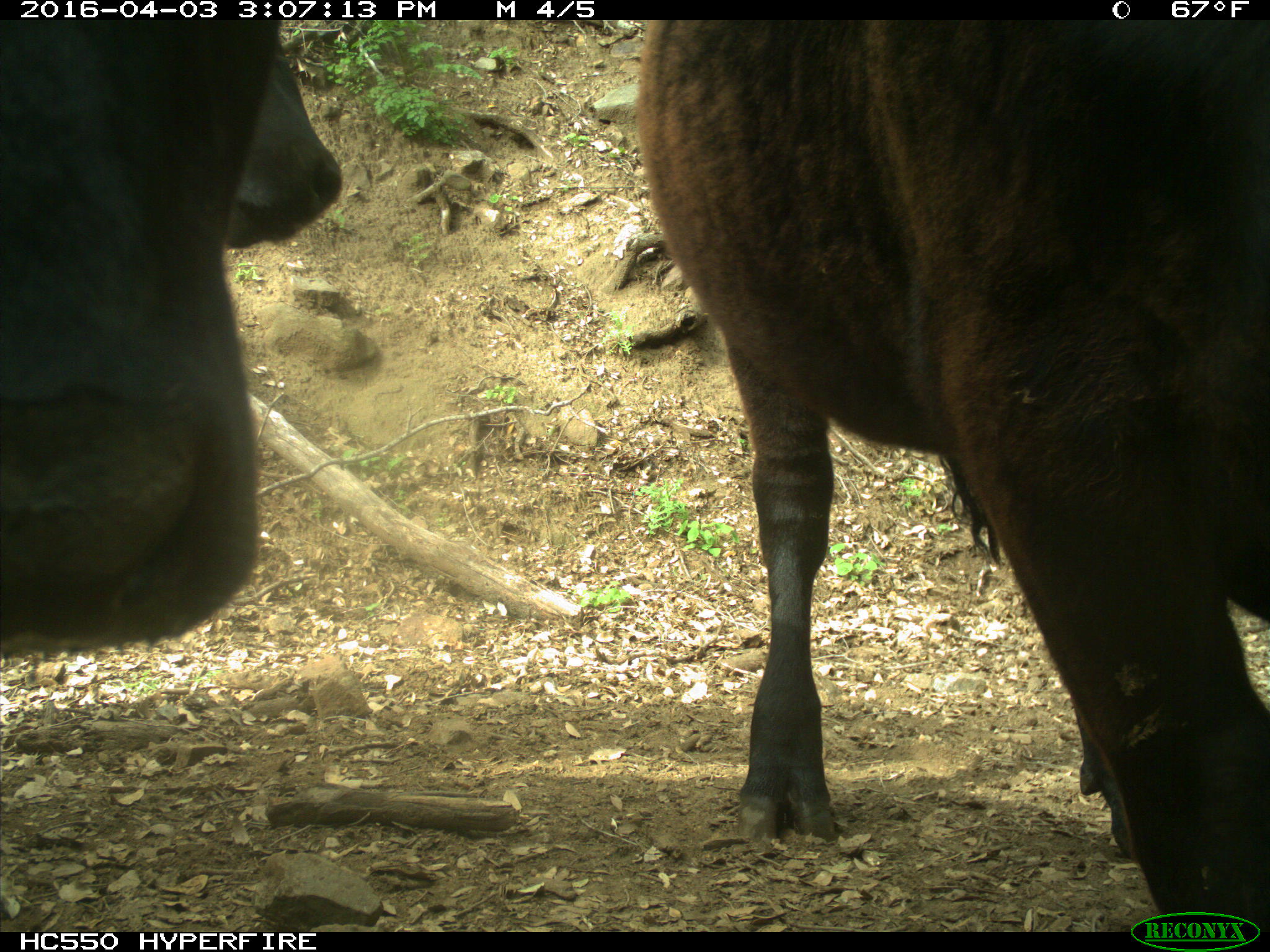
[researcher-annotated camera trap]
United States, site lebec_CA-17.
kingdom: Animalia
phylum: Chordata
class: Mammalia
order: Artiodactyla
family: Bovidae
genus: Bos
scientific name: Bos taurus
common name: domestic cow